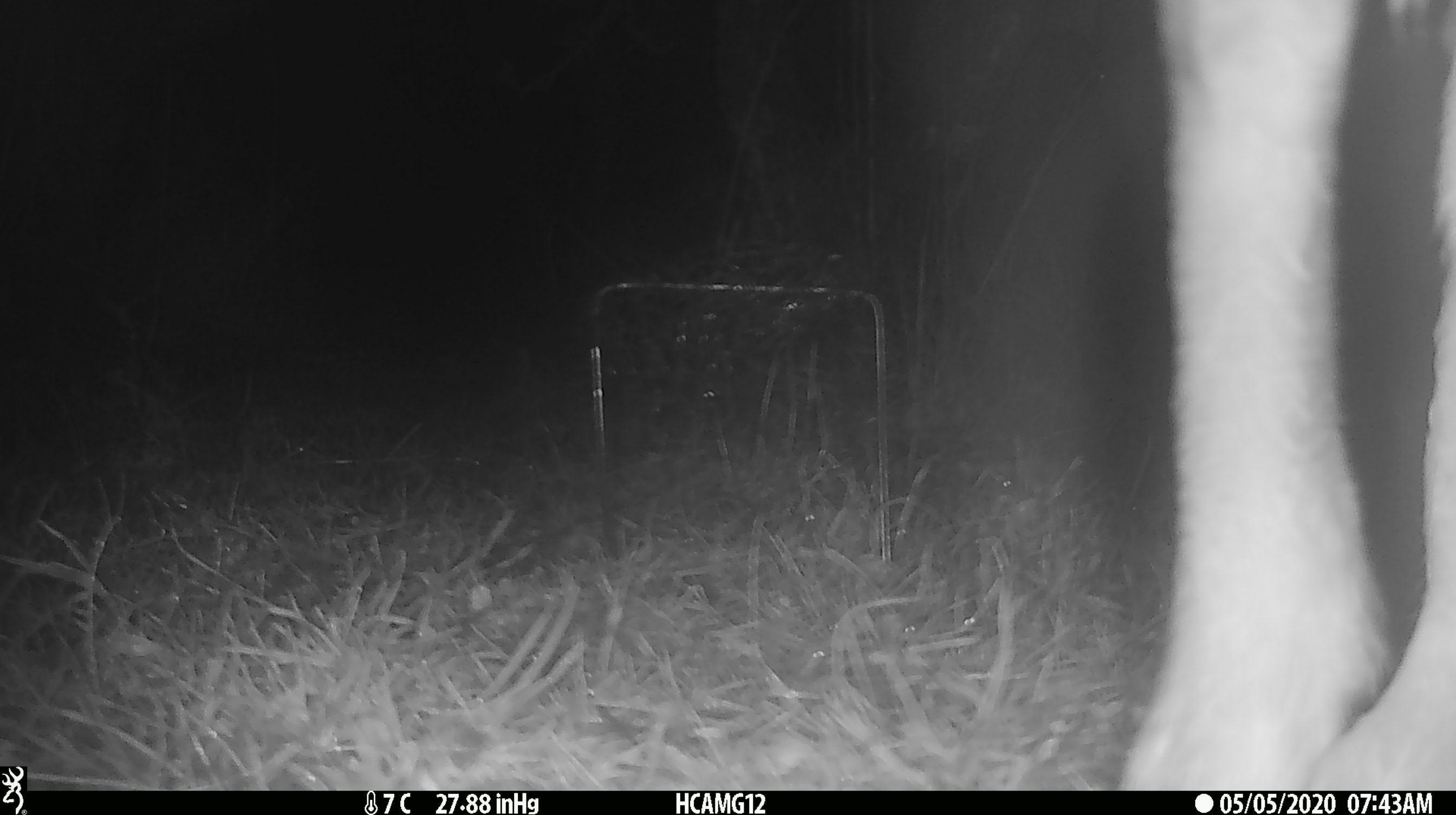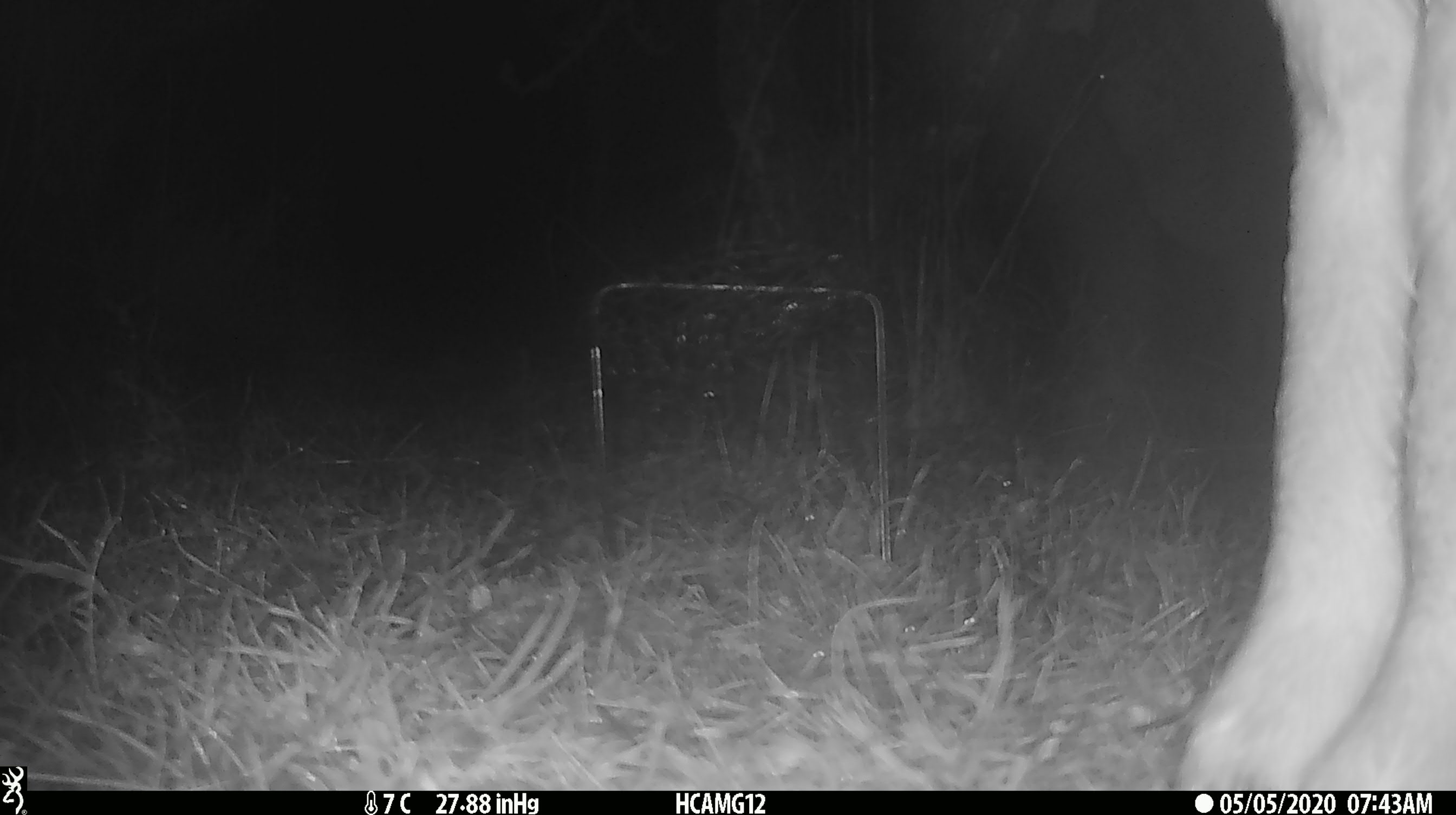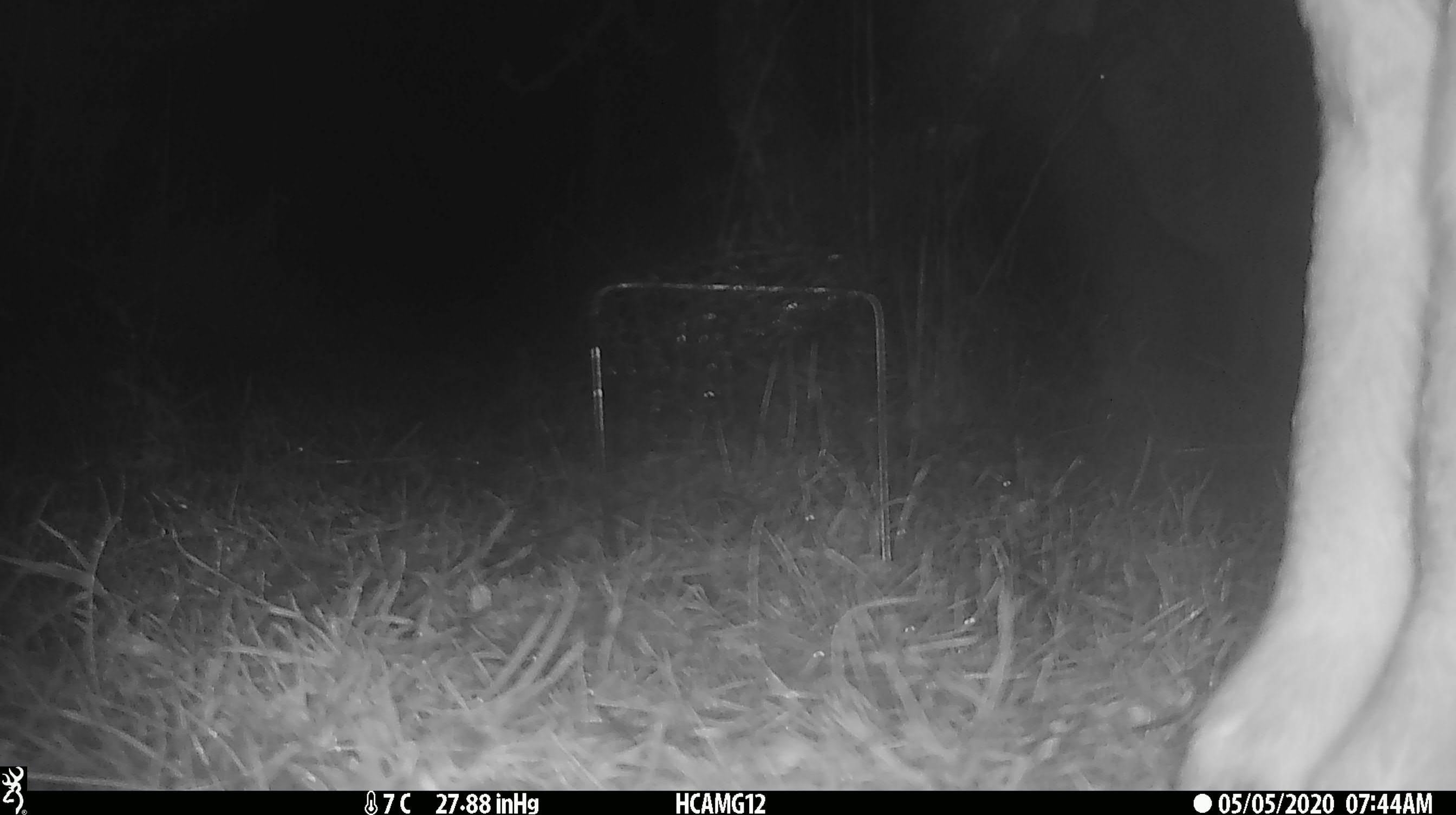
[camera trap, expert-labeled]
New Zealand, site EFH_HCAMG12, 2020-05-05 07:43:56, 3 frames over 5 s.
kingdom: Animalia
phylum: Chordata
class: Mammalia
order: Artiodactyla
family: Bovidae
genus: Ovis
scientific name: Ovis aries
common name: domestic sheep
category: sheep